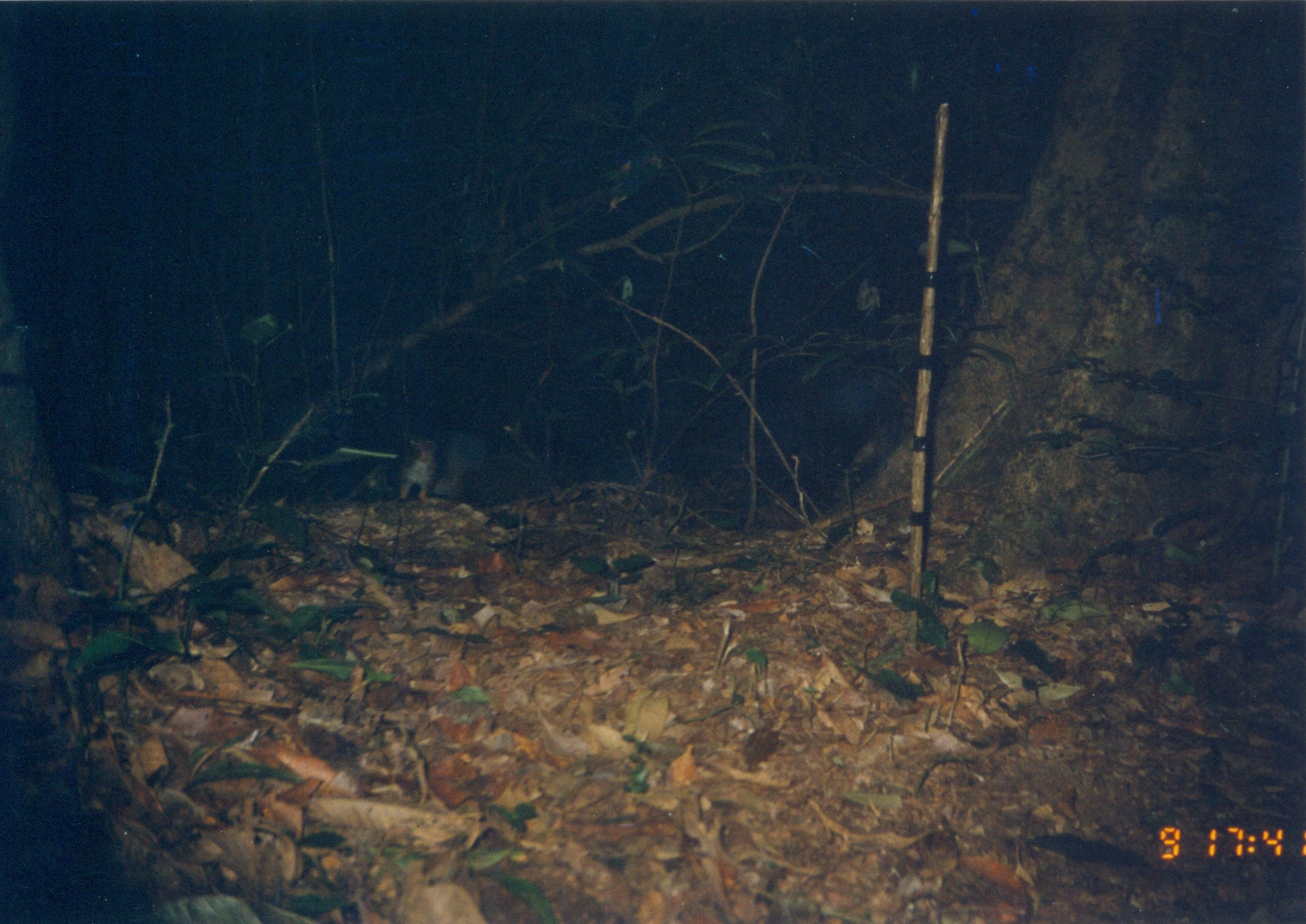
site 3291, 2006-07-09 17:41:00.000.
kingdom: Animalia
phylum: Chordata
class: Mammalia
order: Rodentia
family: Sciuridae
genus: Paraxerus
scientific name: Paraxerus vexillarius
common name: swynnerton's bush squirrel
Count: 1.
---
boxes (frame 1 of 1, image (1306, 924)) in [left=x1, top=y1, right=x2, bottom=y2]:
paraxerus vexillarius: [left=383, top=437, right=437, bottom=501]